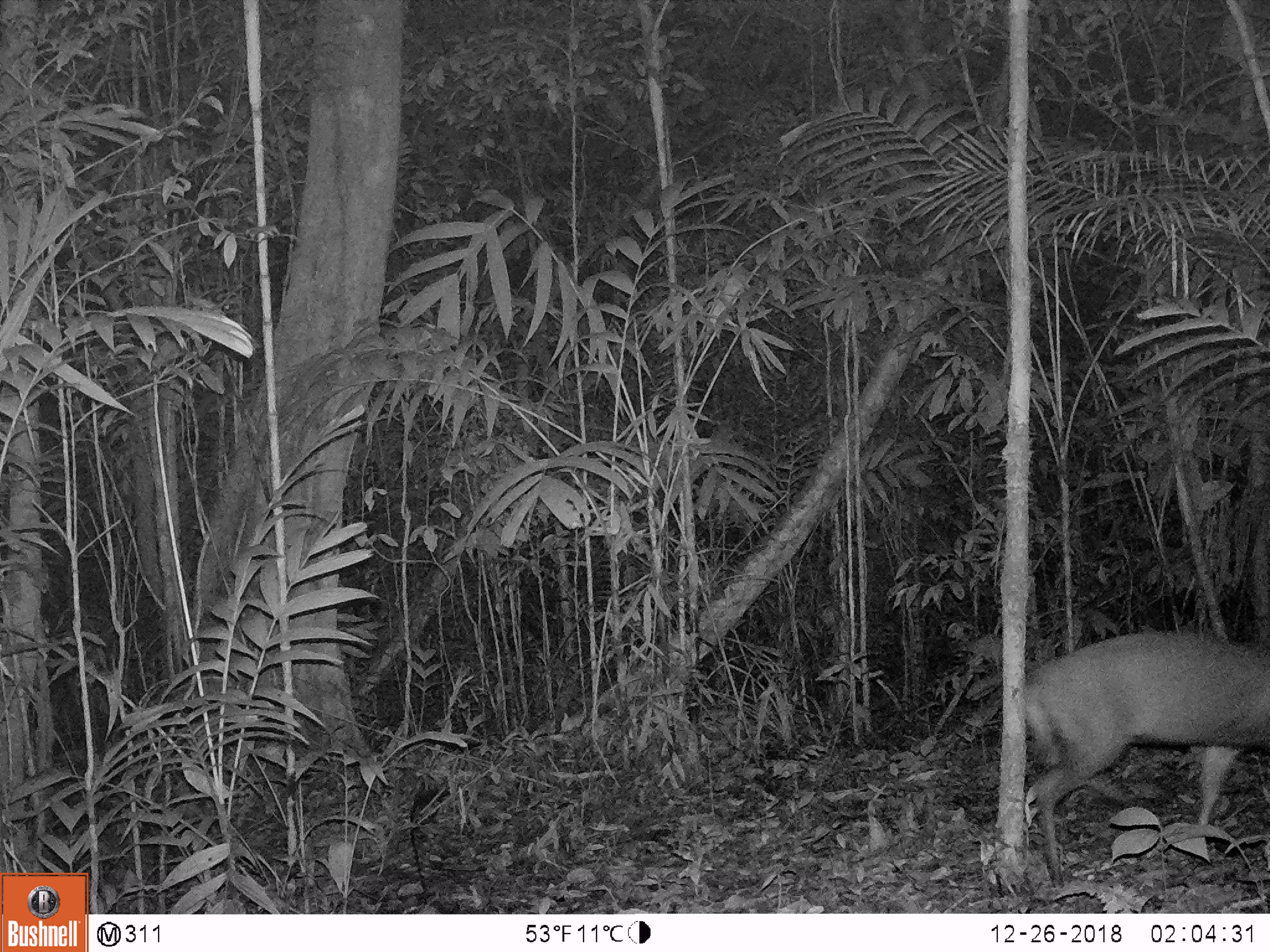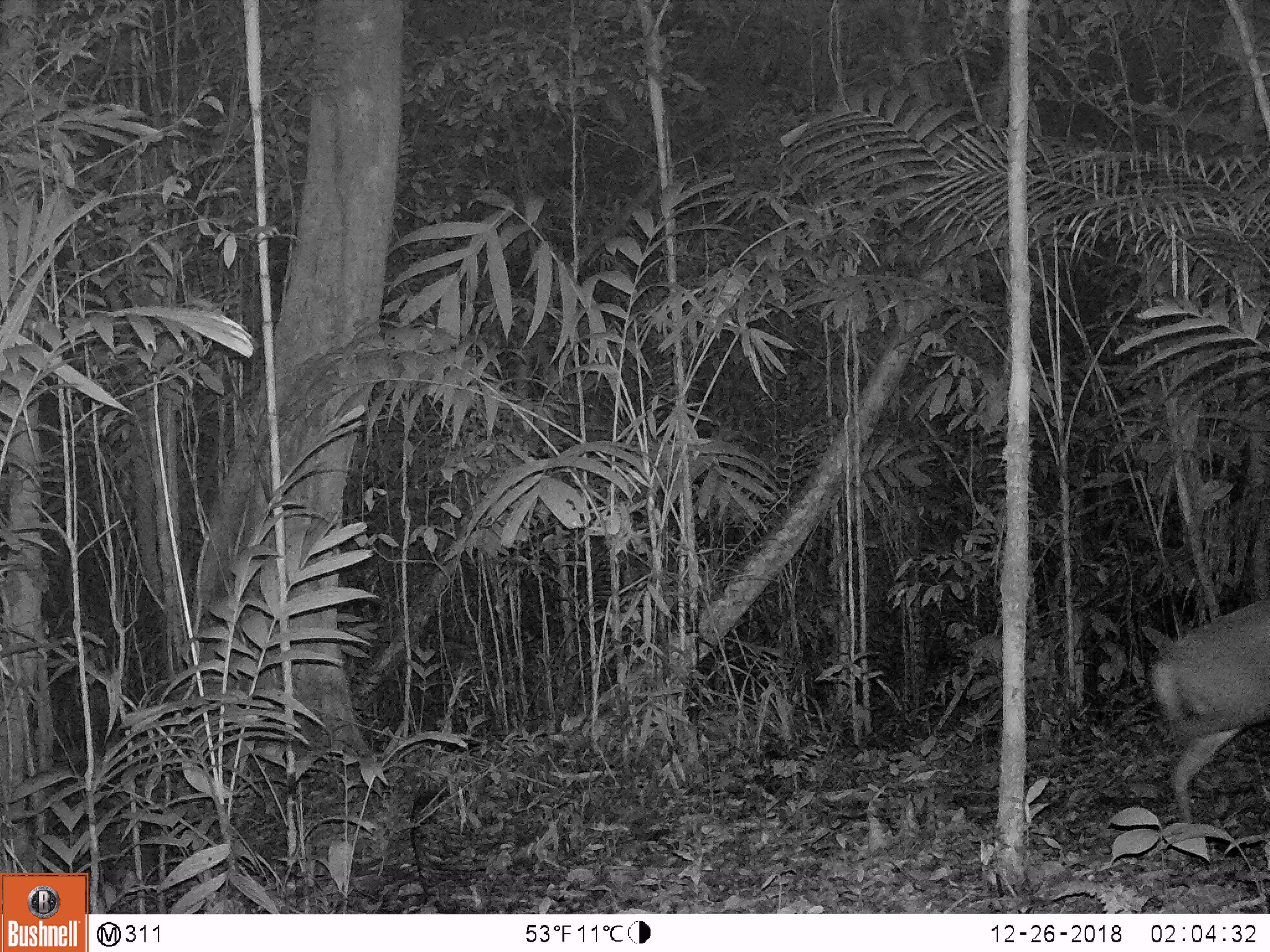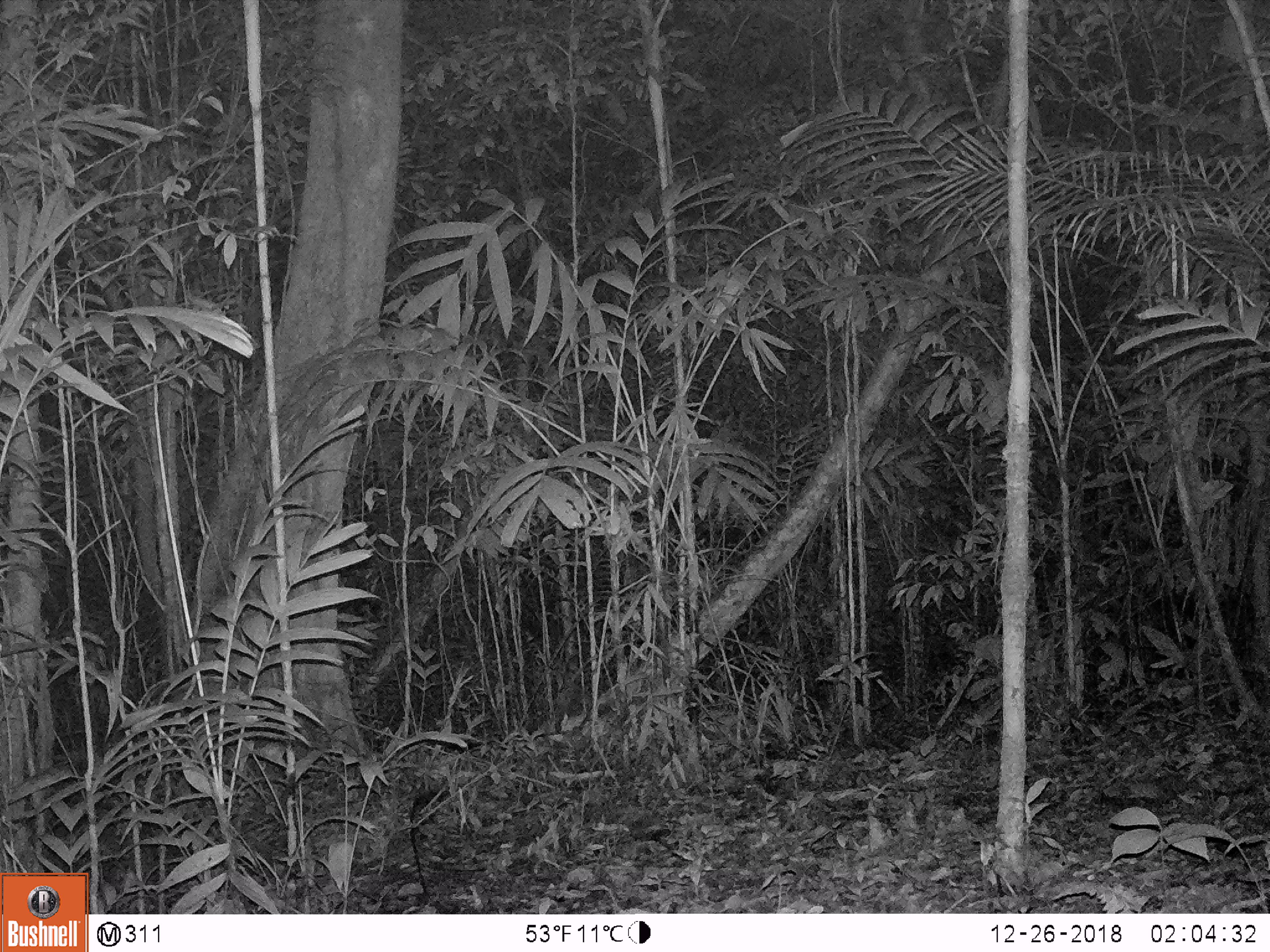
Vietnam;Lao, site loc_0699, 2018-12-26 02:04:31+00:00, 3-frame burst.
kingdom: Animalia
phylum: Chordata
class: Mammalia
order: Artiodactyla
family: Cervidae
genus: Muntiacus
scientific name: Muntiacus rooseveltorum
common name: roosevelt's muntjac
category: roosevelts muntjac group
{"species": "roosevelts muntjac group (roosevelt's muntjac) (Muntiacus rooseveltorum)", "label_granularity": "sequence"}